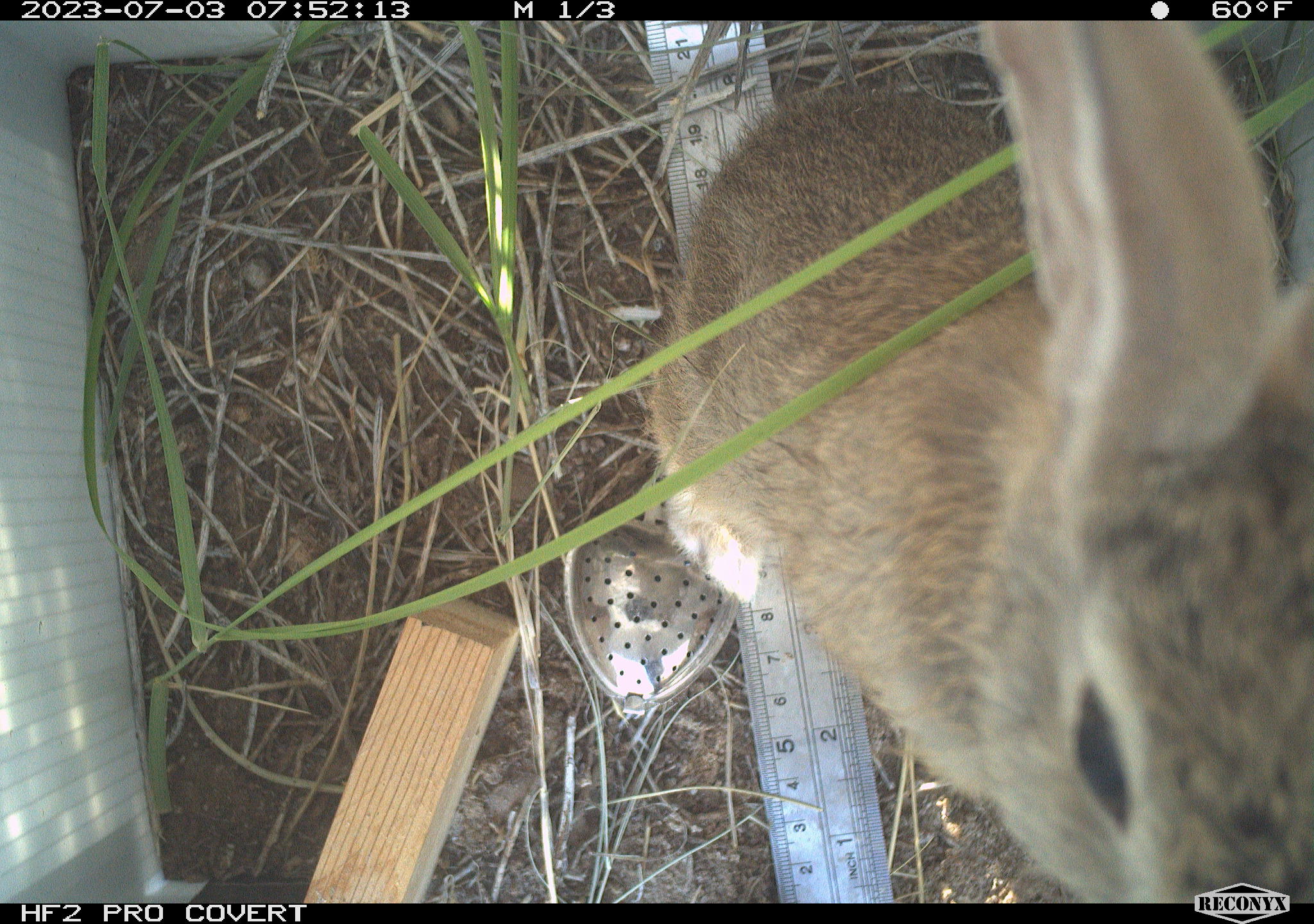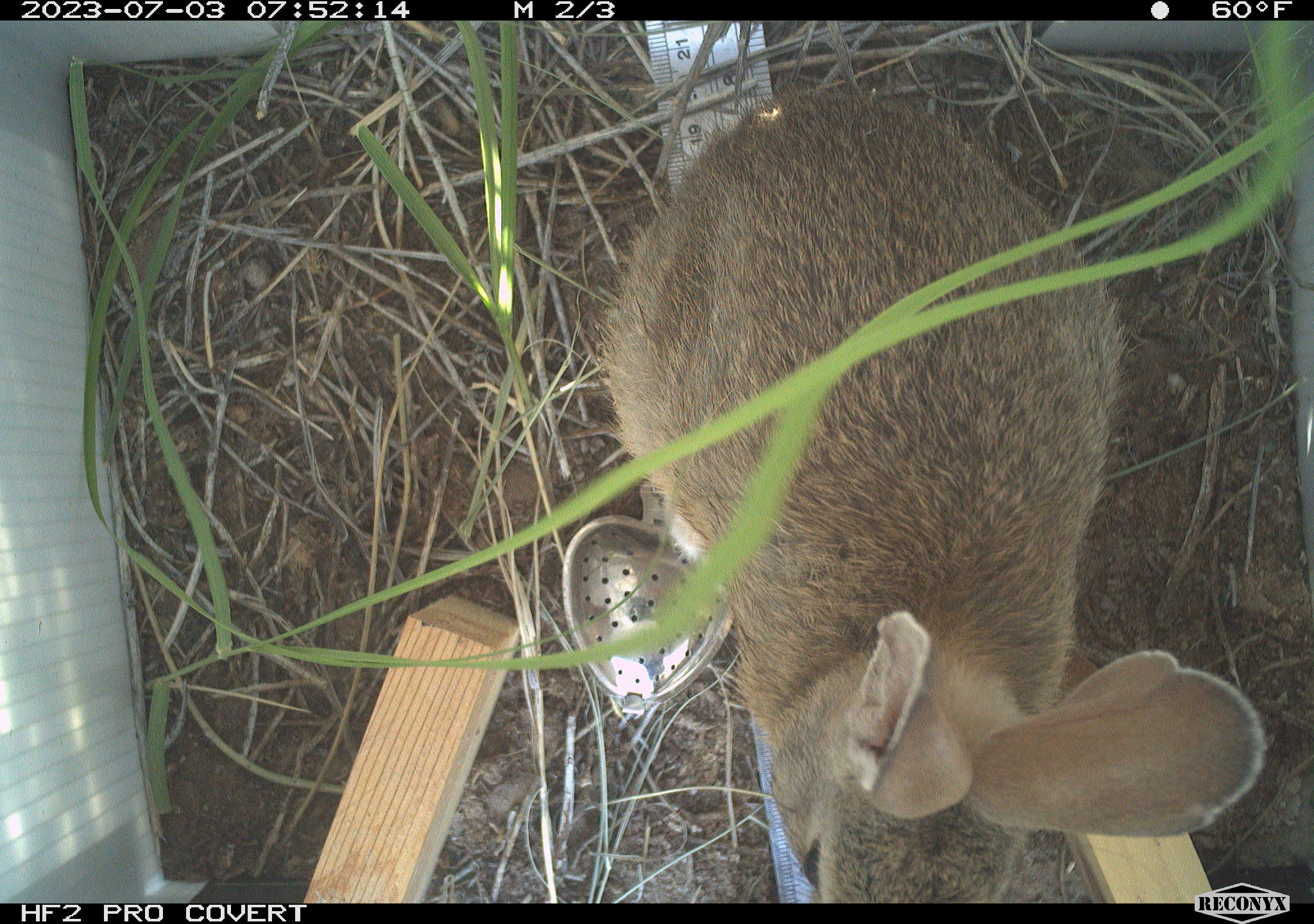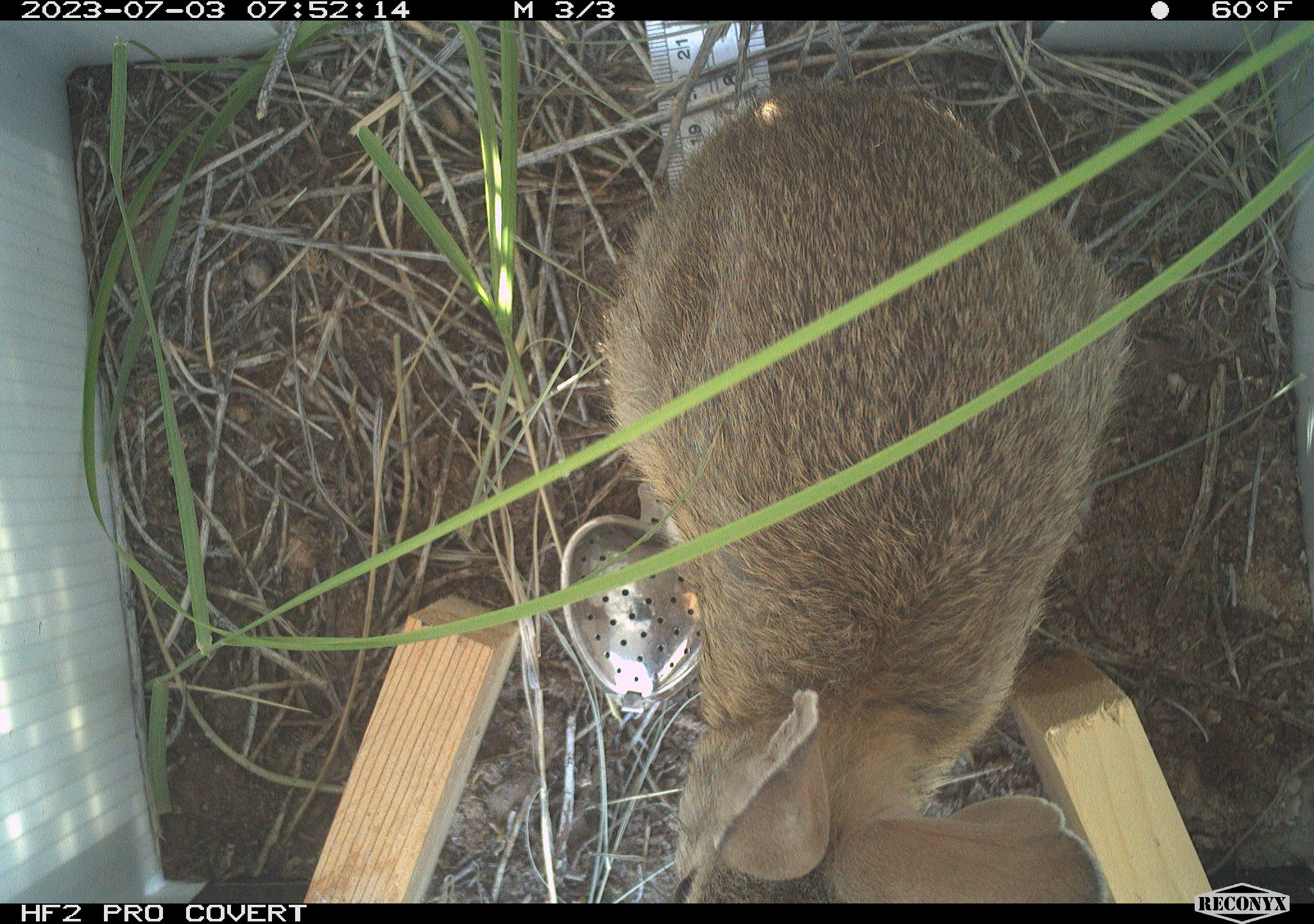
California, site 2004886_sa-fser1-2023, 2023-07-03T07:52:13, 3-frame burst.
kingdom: Animalia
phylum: Chordata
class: Mammalia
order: Lagomorpha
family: Leporidae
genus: Sylvilagus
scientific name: Sylvilagus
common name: cottontail rabbits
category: sylvilagus species